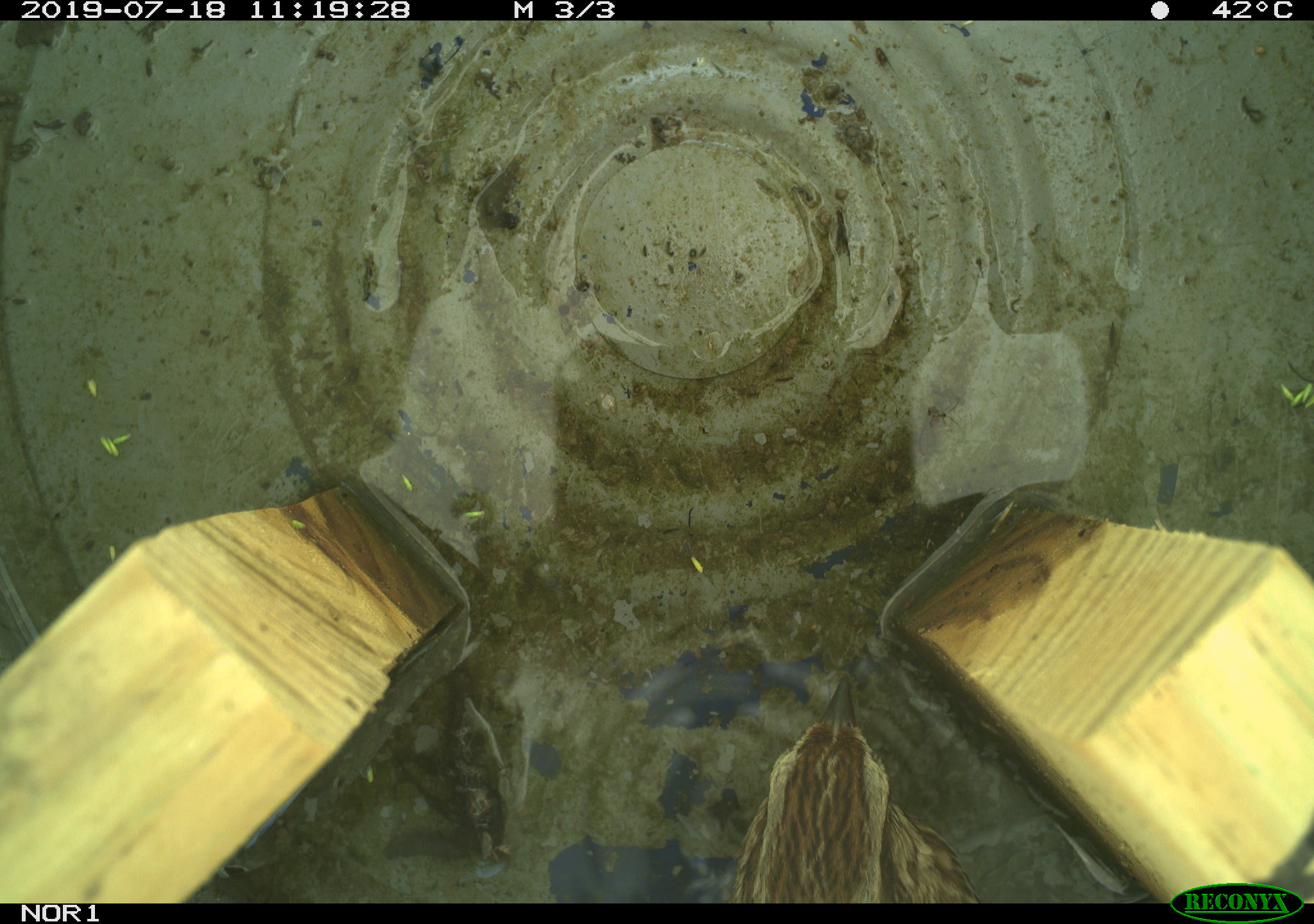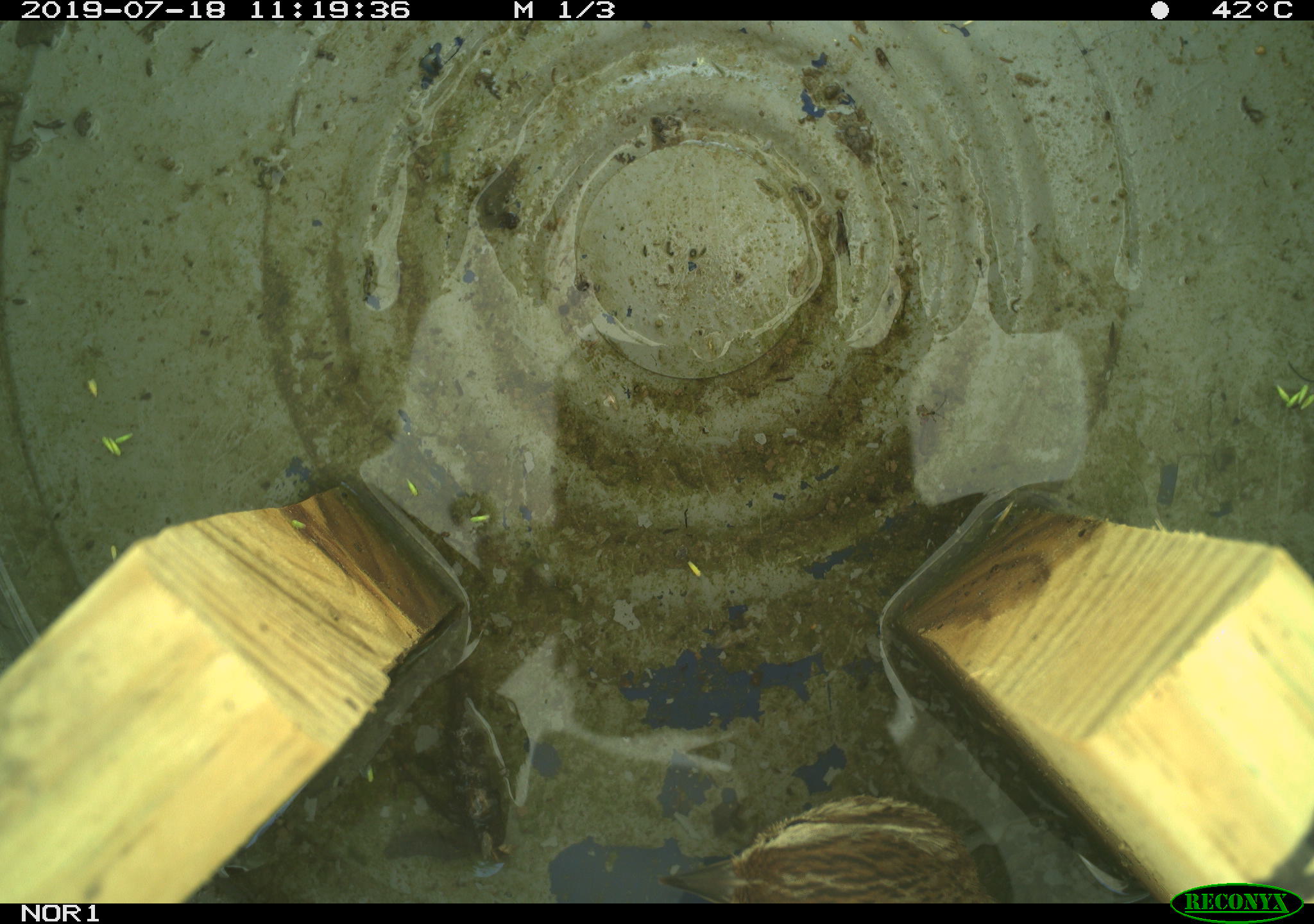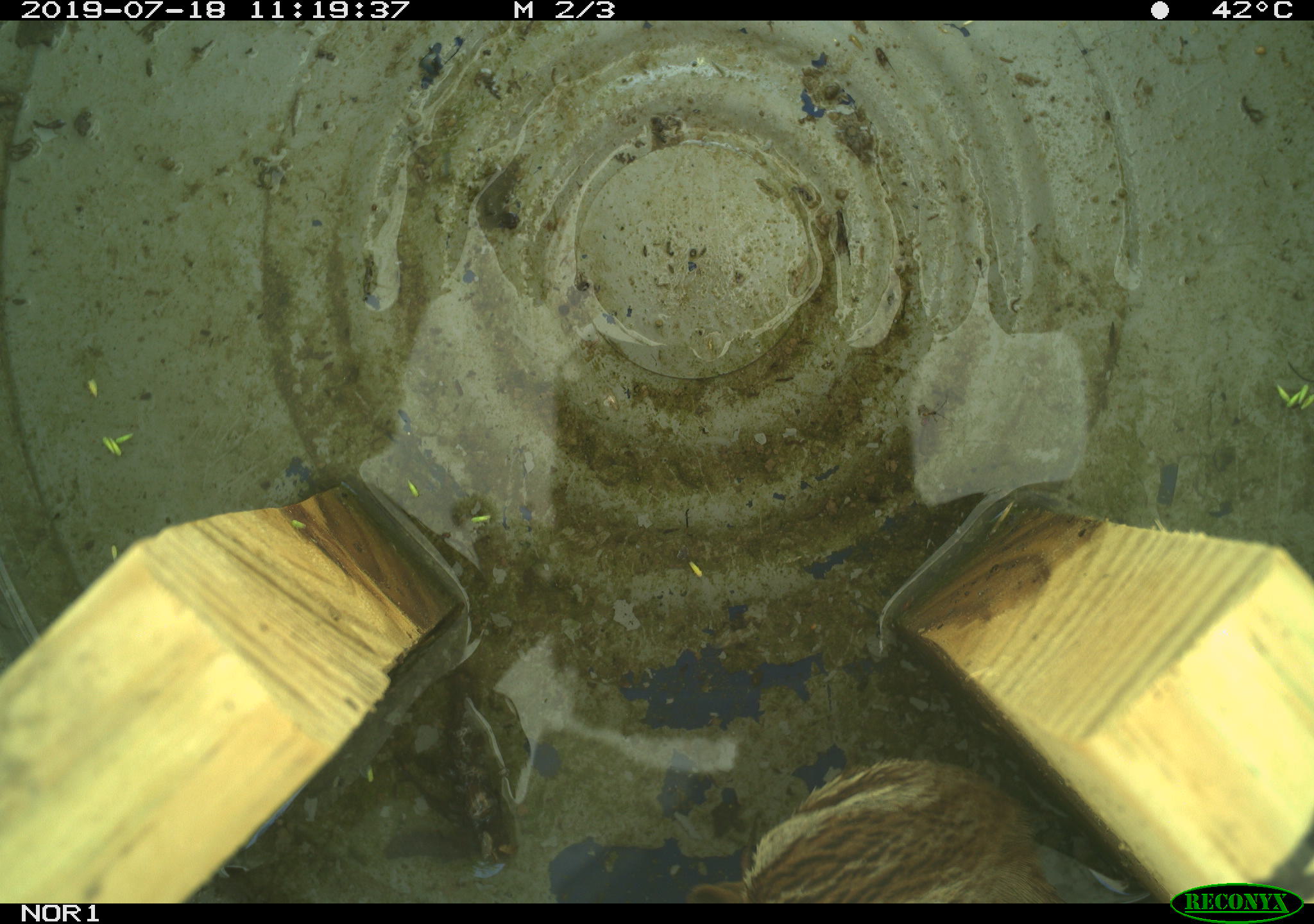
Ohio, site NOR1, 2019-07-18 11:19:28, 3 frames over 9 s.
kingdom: Animalia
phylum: Chordata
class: Aves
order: Passeriformes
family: Passerellidae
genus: Melospiza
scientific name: Melospiza melodia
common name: song sparrow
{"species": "song sparrow (Melospiza melodia)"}